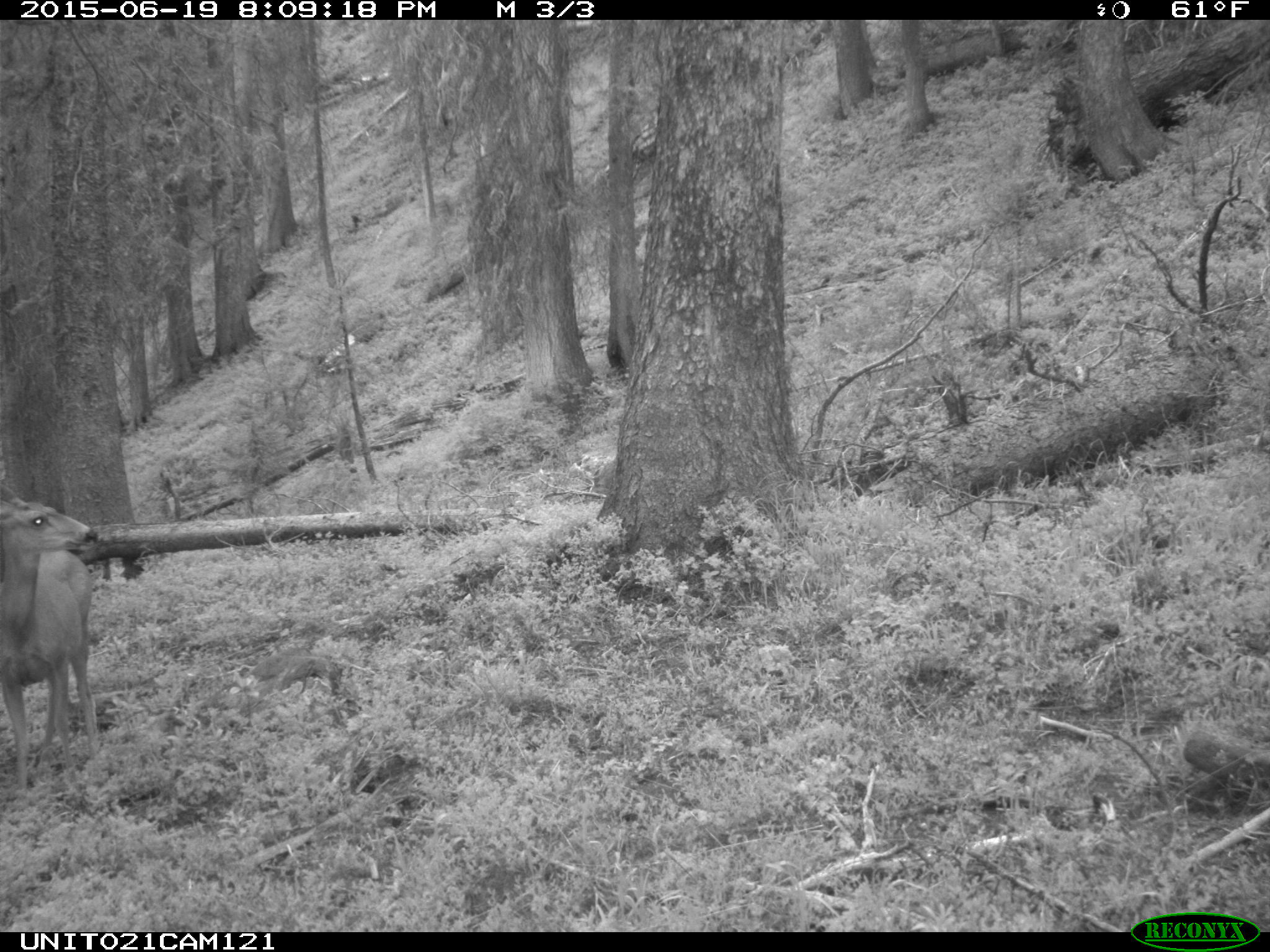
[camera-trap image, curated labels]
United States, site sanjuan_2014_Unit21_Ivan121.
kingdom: Animalia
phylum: Chordata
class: Mammalia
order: Artiodactyla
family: Cervidae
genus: Odocoileus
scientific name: Odocoileus hemionus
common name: mule deer